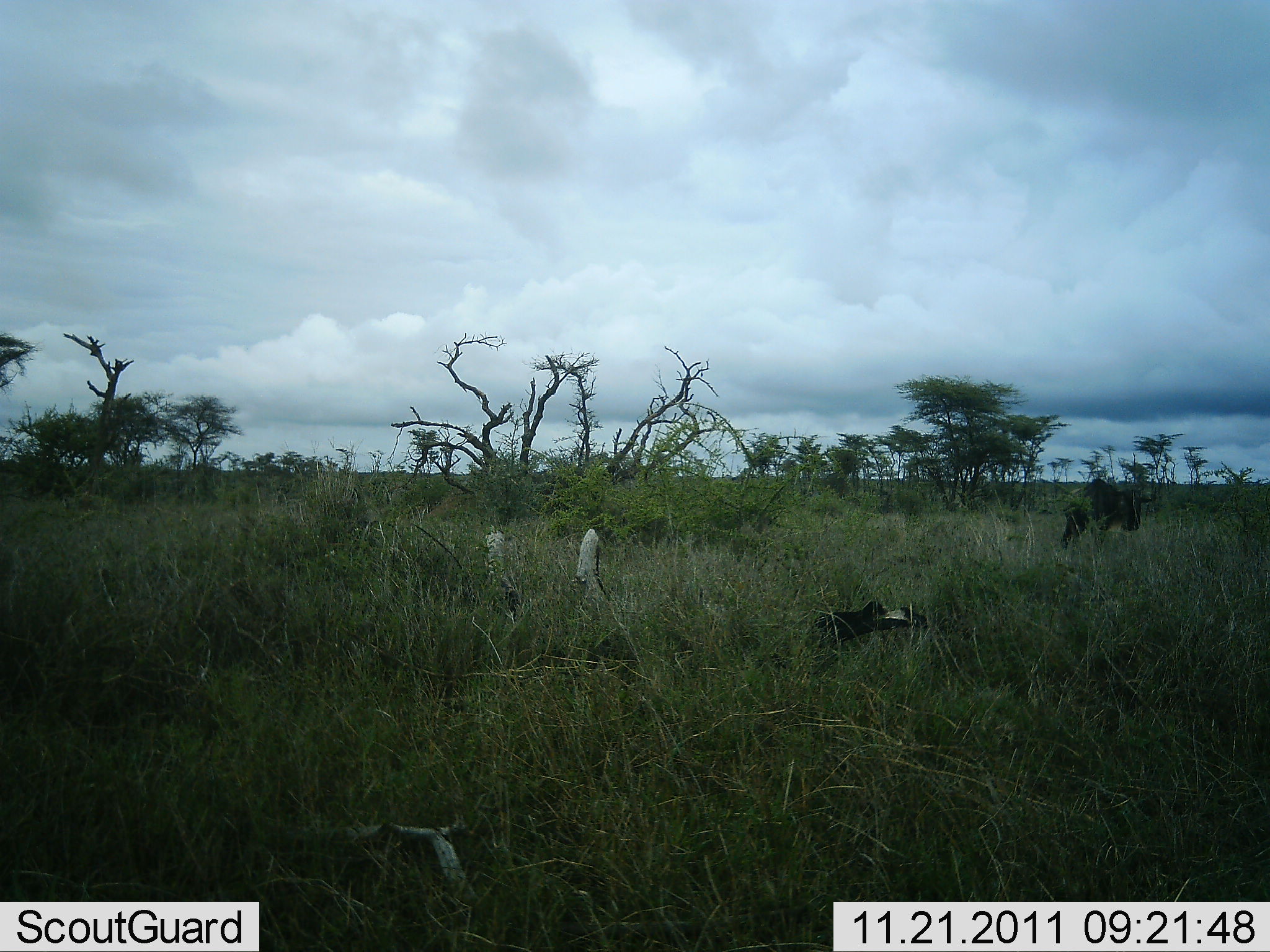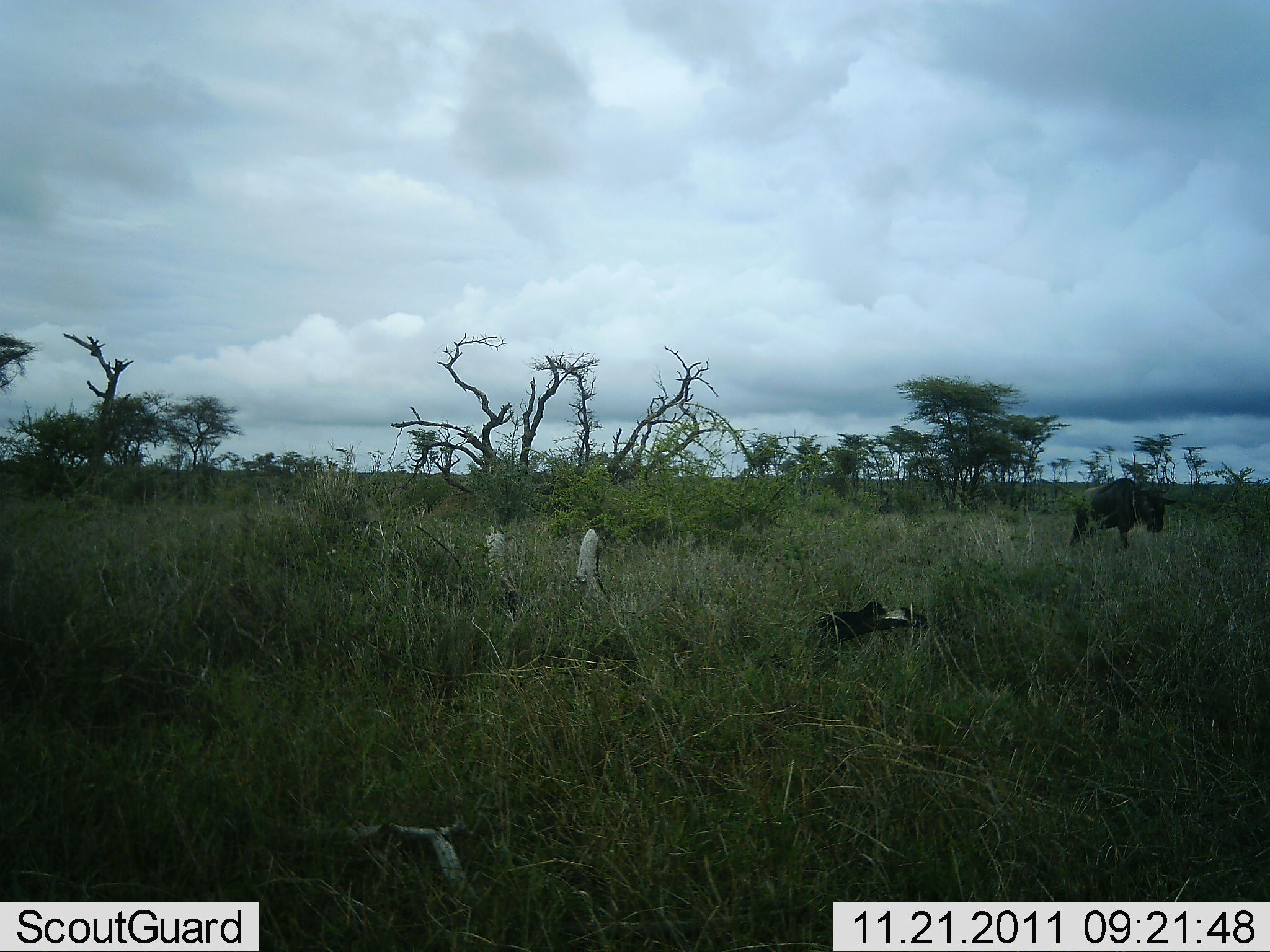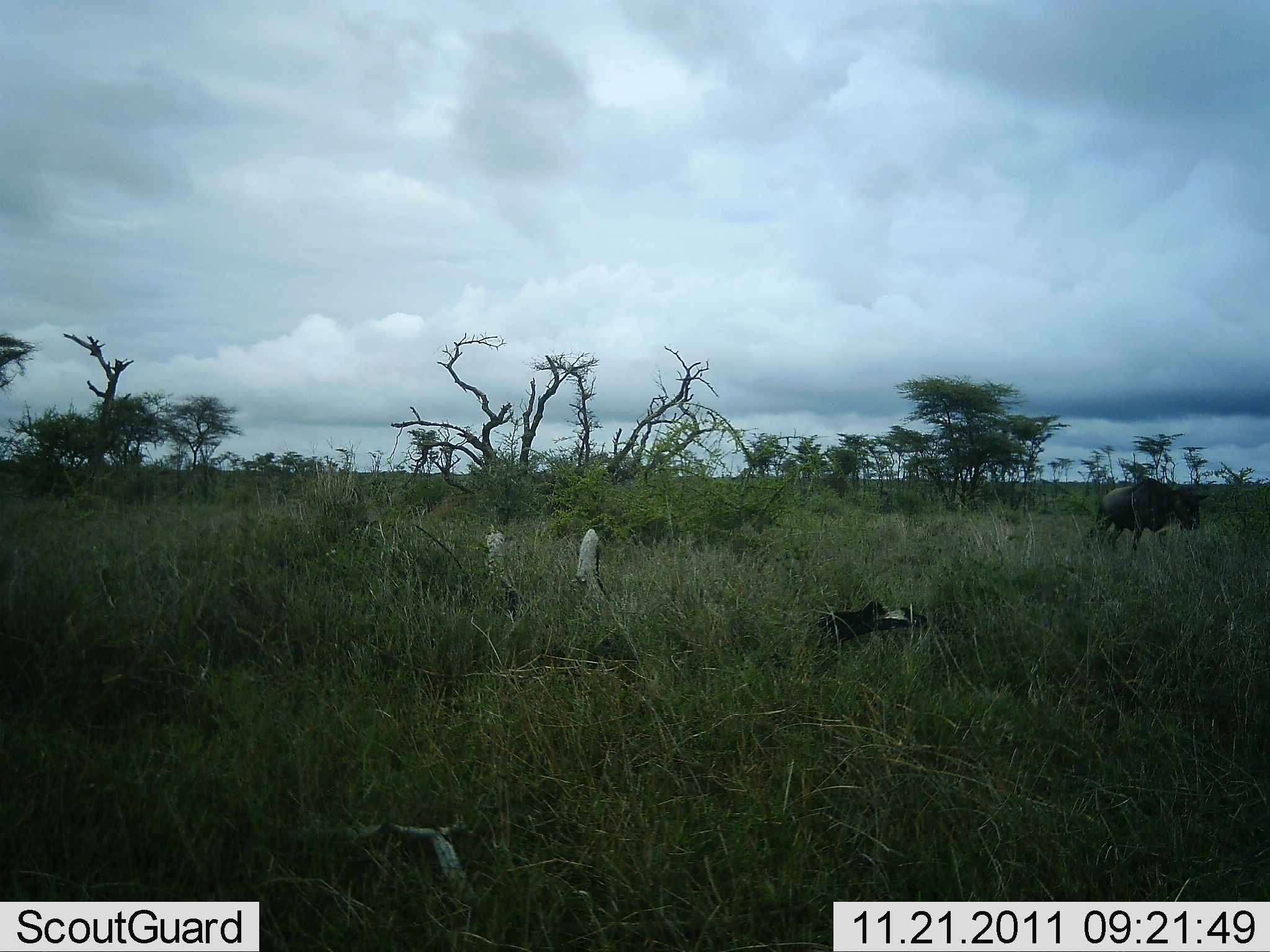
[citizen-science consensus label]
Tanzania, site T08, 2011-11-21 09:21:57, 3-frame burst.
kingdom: Animalia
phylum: Chordata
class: Mammalia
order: Artiodactyla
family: Bovidae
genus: Connochaetes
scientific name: Connochaetes taurinus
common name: blue wildebeest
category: wildebeest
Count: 1.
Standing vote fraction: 0%.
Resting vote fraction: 0%.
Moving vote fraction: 100%.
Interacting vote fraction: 0%.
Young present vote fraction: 0%.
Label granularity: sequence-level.